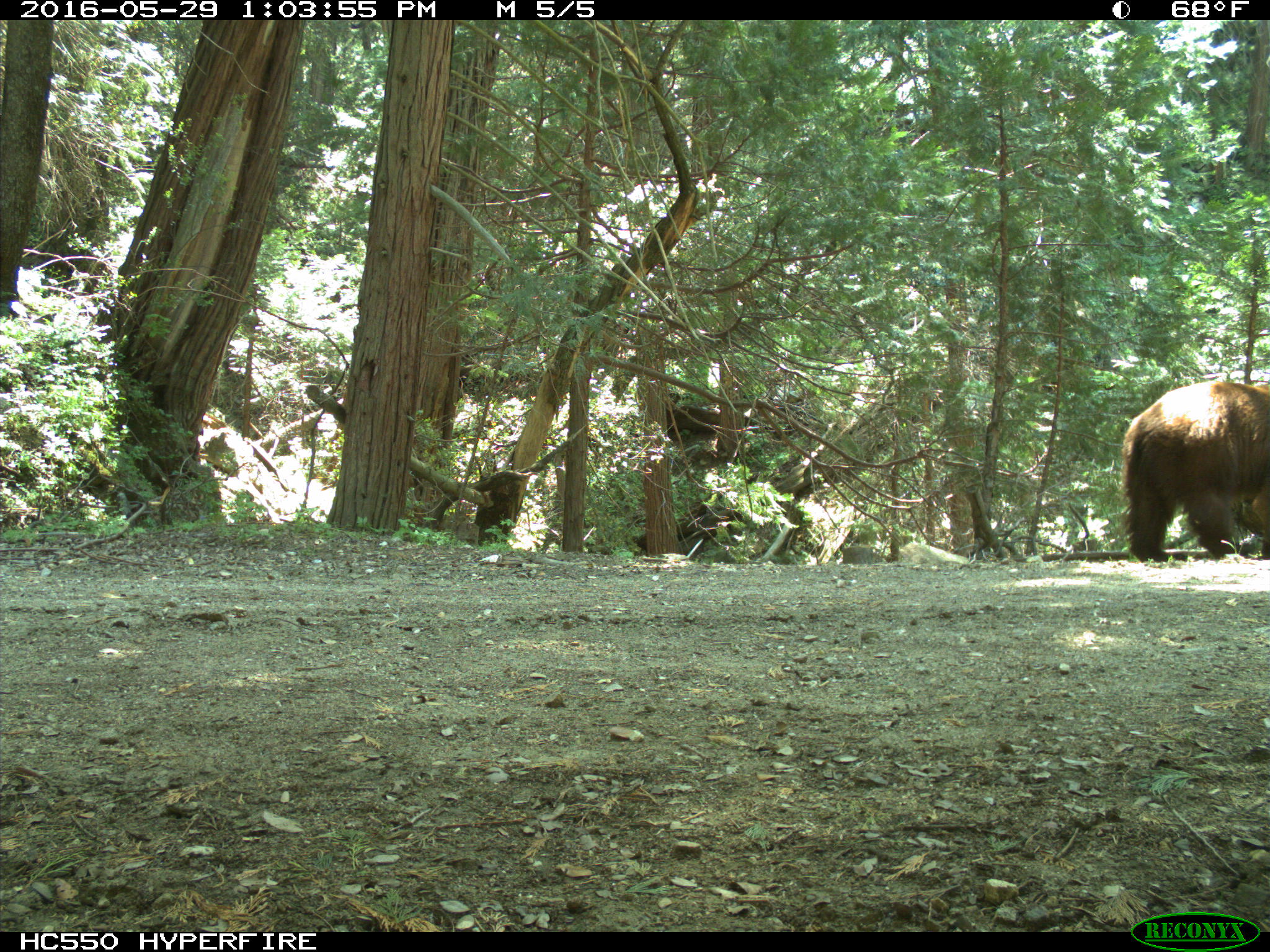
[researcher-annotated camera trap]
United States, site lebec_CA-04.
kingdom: Animalia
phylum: Chordata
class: Mammalia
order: Carnivora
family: Ursidae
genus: Ursus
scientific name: Ursus americanus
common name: american black bear